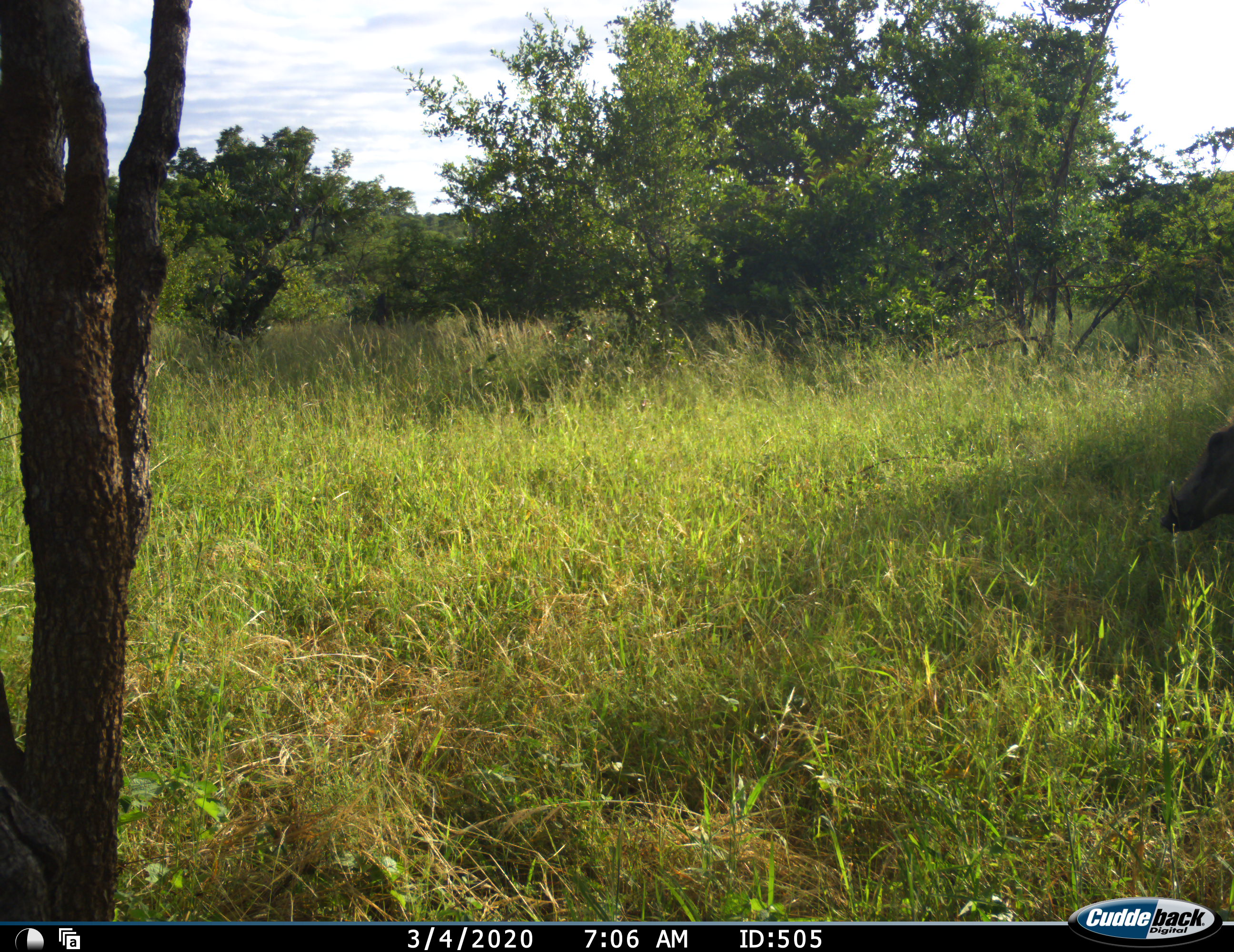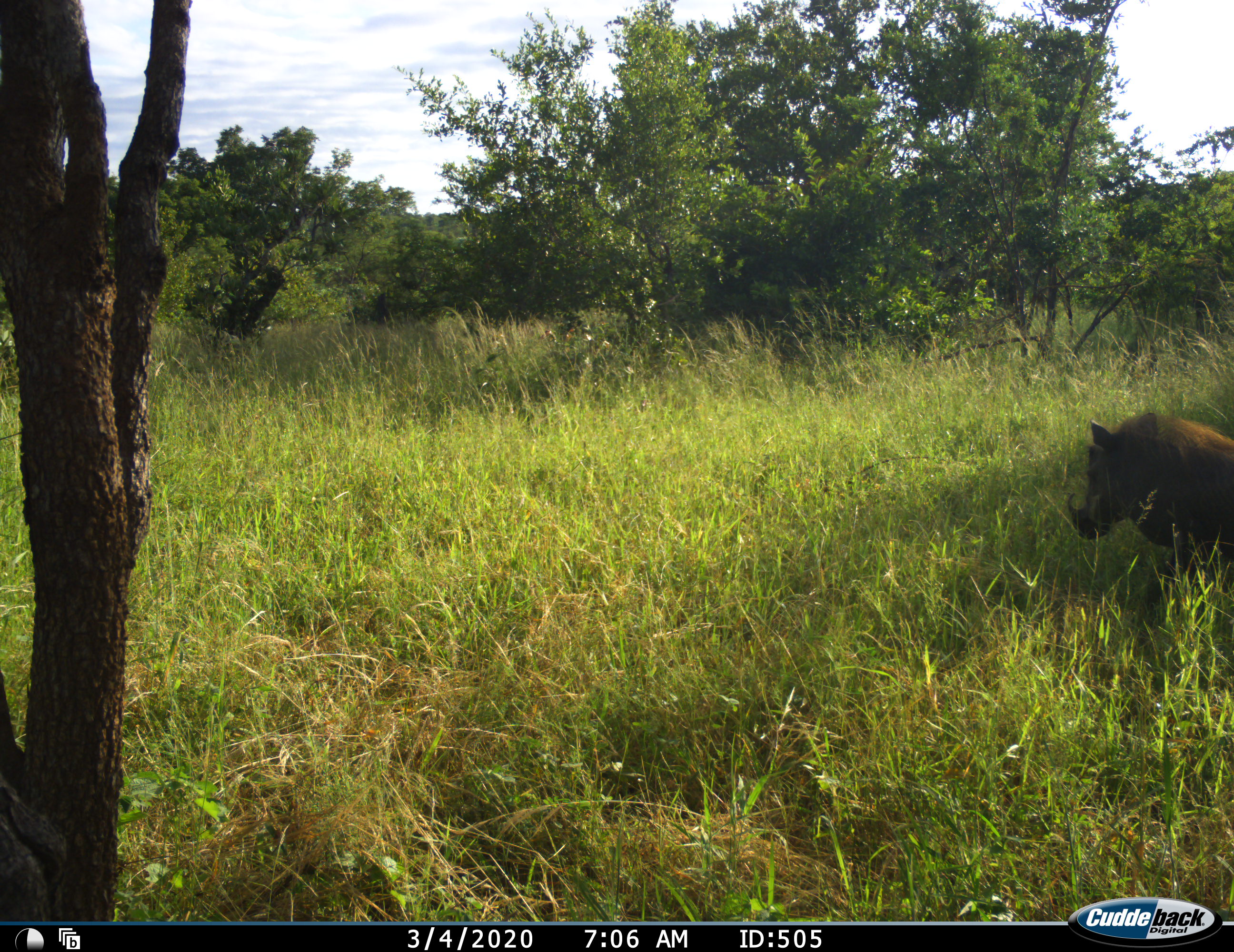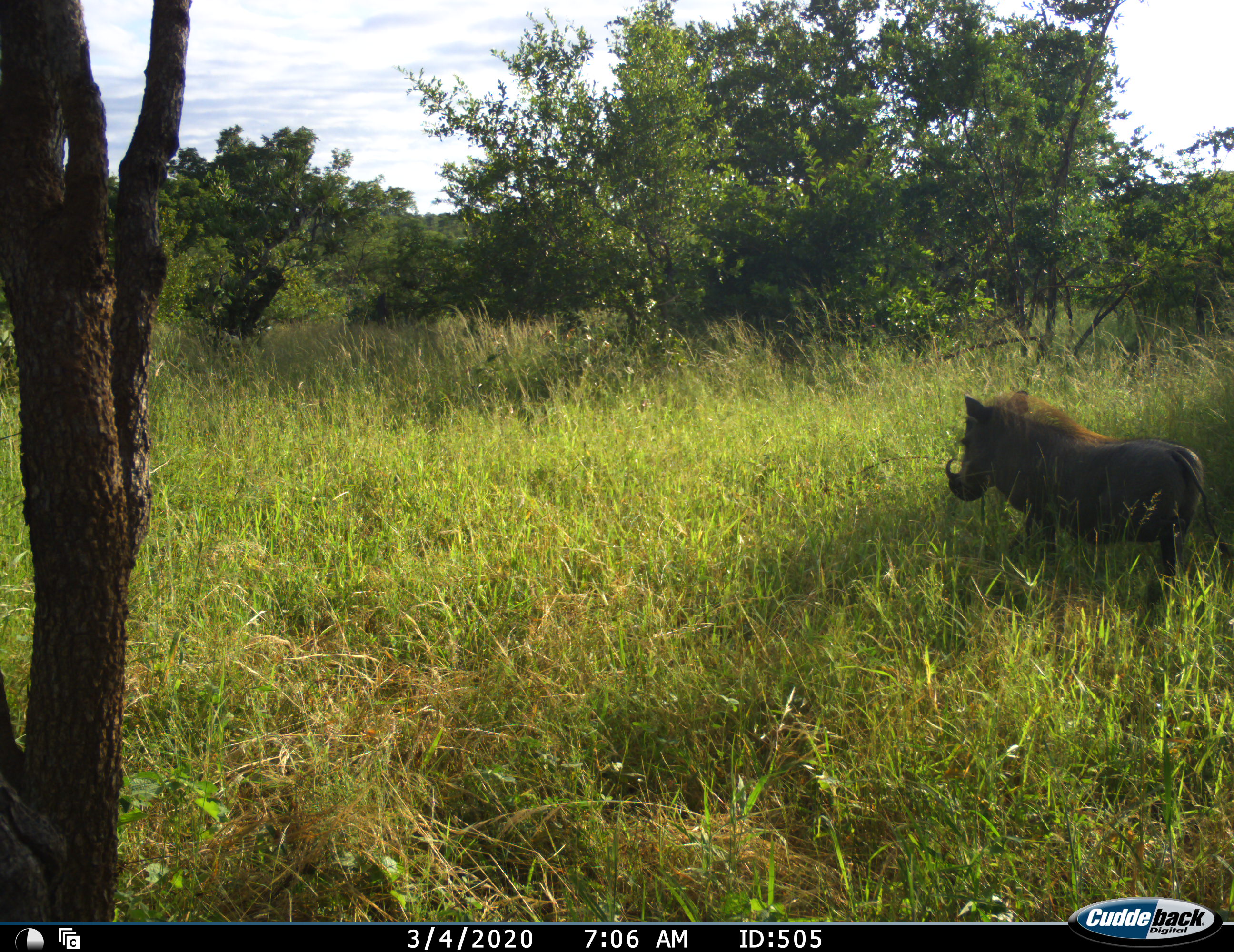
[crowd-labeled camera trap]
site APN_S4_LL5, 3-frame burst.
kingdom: Animalia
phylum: Chordata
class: Mammalia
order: Artiodactyla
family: Suidae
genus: Phacochoerus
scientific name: Phacochoerus africanus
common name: warthog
Warthog (Phacochoerus africanus), count 1. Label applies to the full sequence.